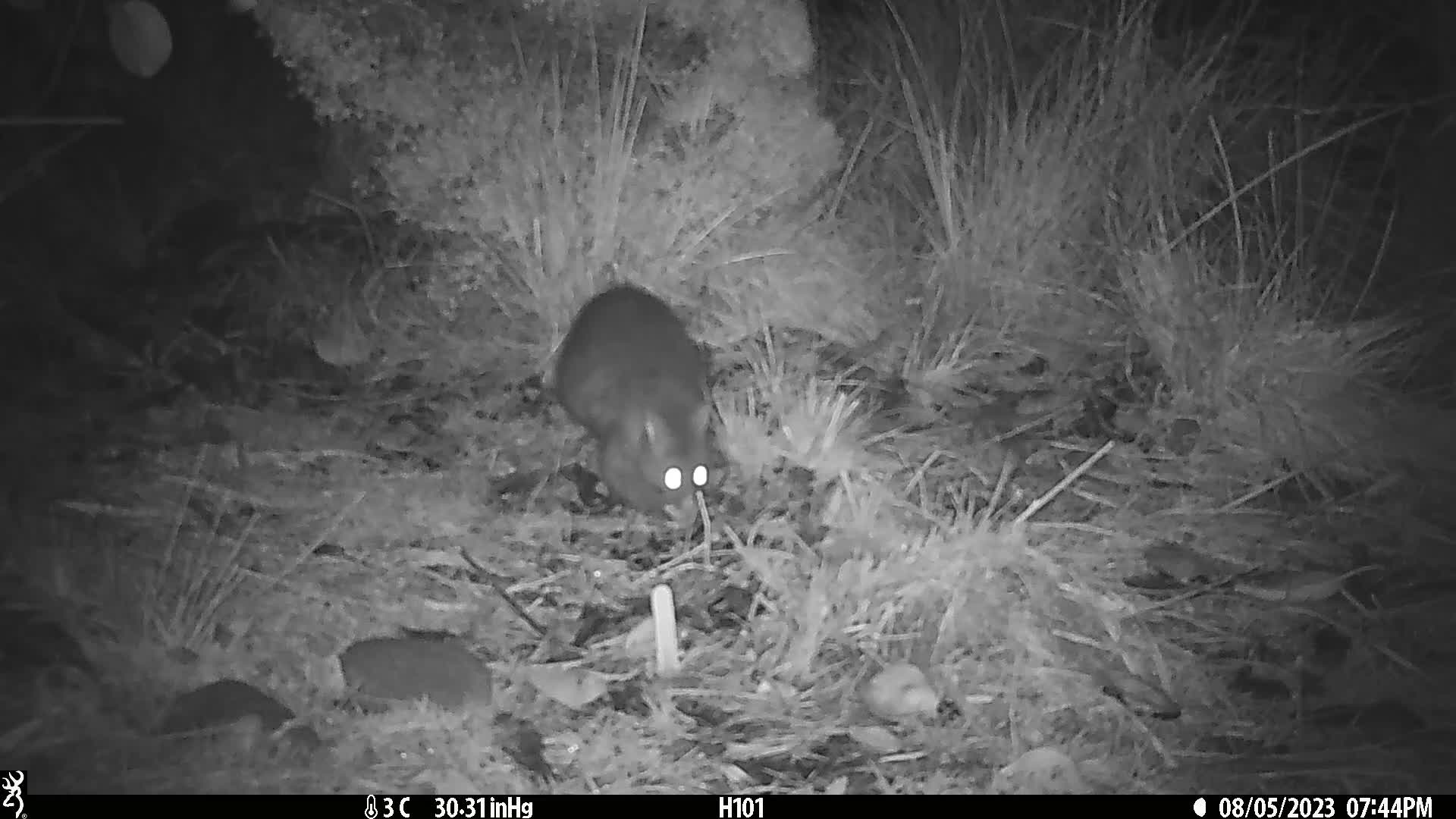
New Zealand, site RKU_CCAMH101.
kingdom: Animalia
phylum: Chordata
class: Mammalia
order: Diprotodontia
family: Phalangeridae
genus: Trichosurus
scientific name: Trichosurus vulpecula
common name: common brushtail possum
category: possum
Possum (common brushtail possum) (Trichosurus vulpecula).